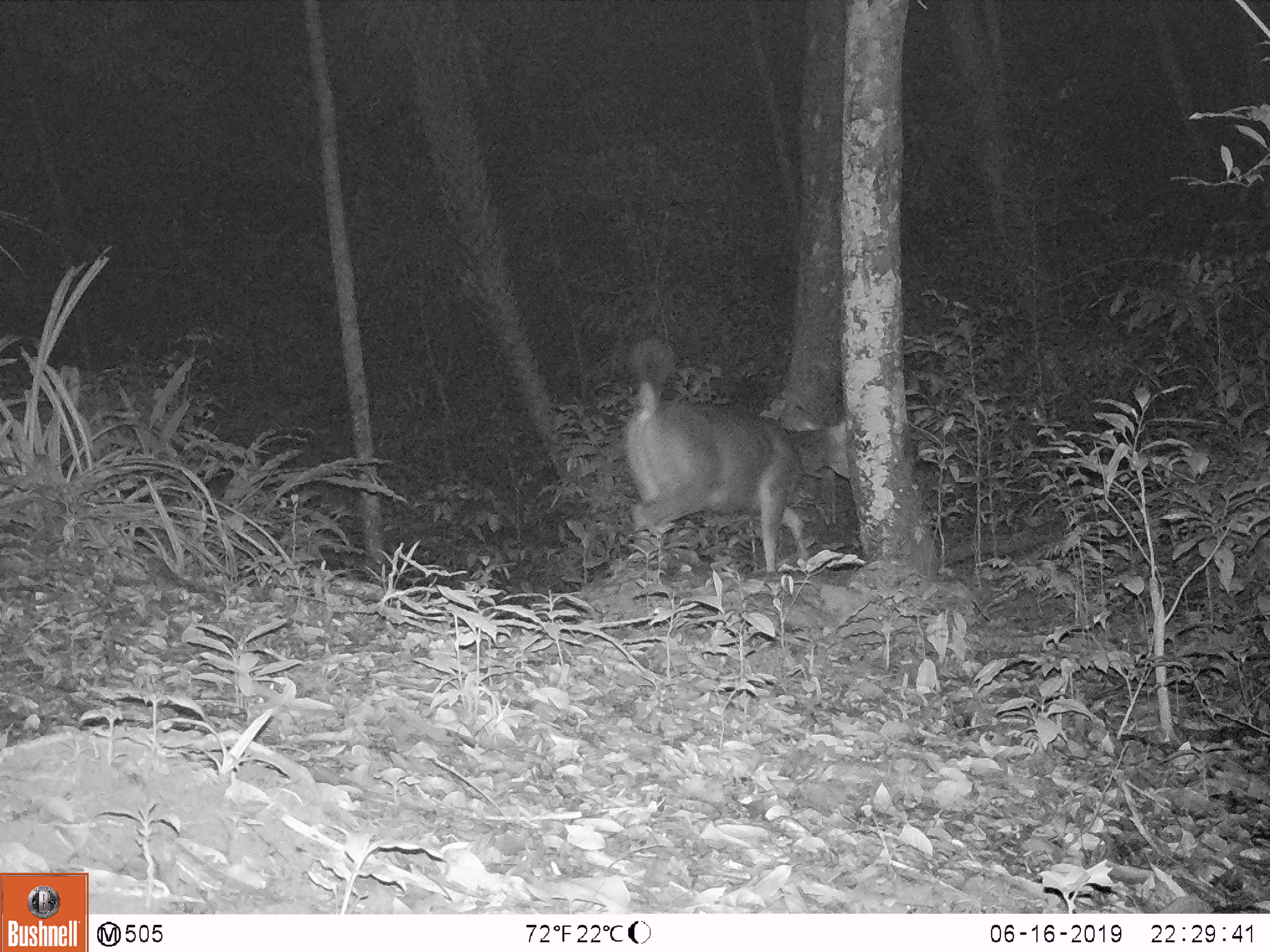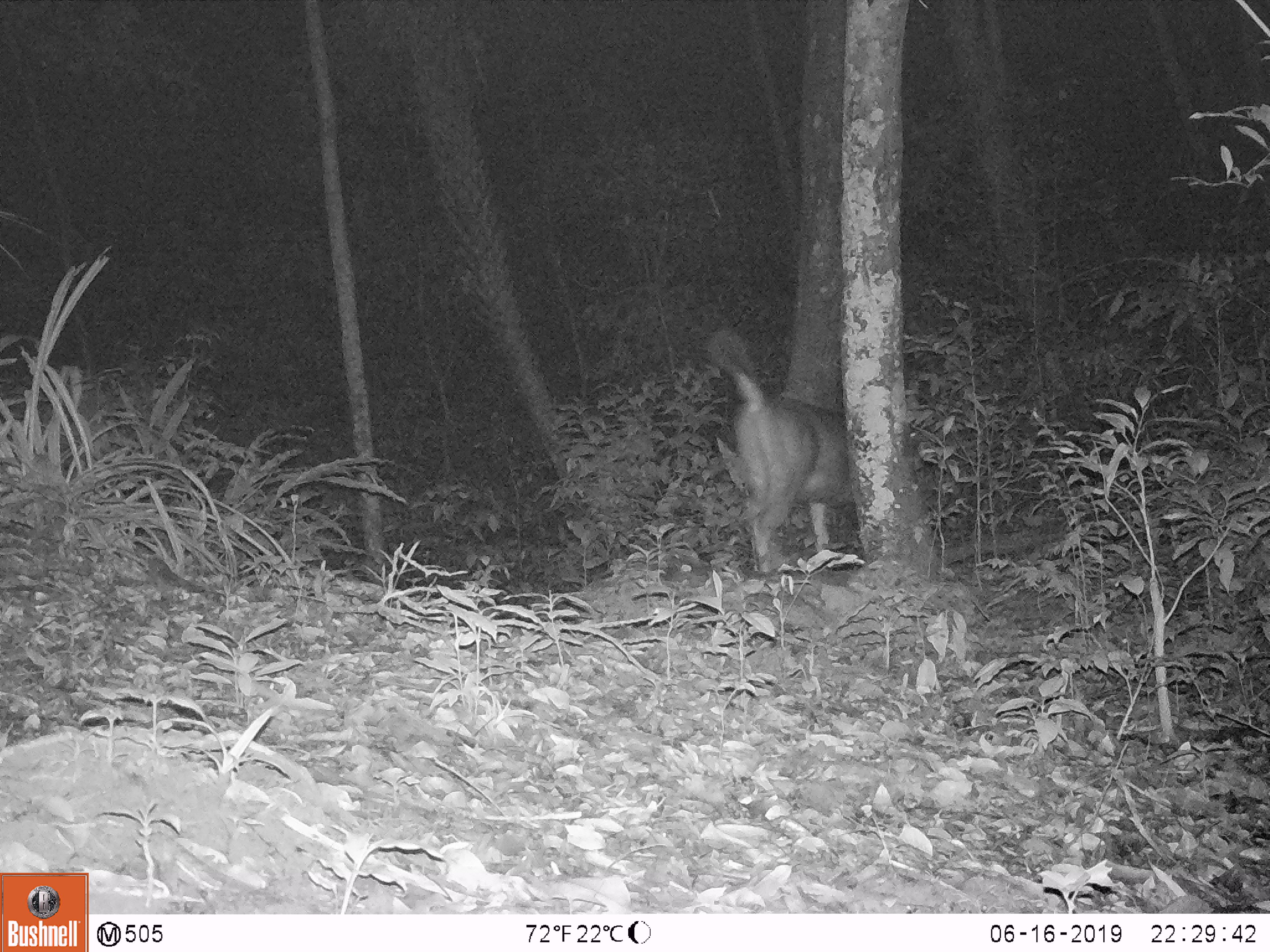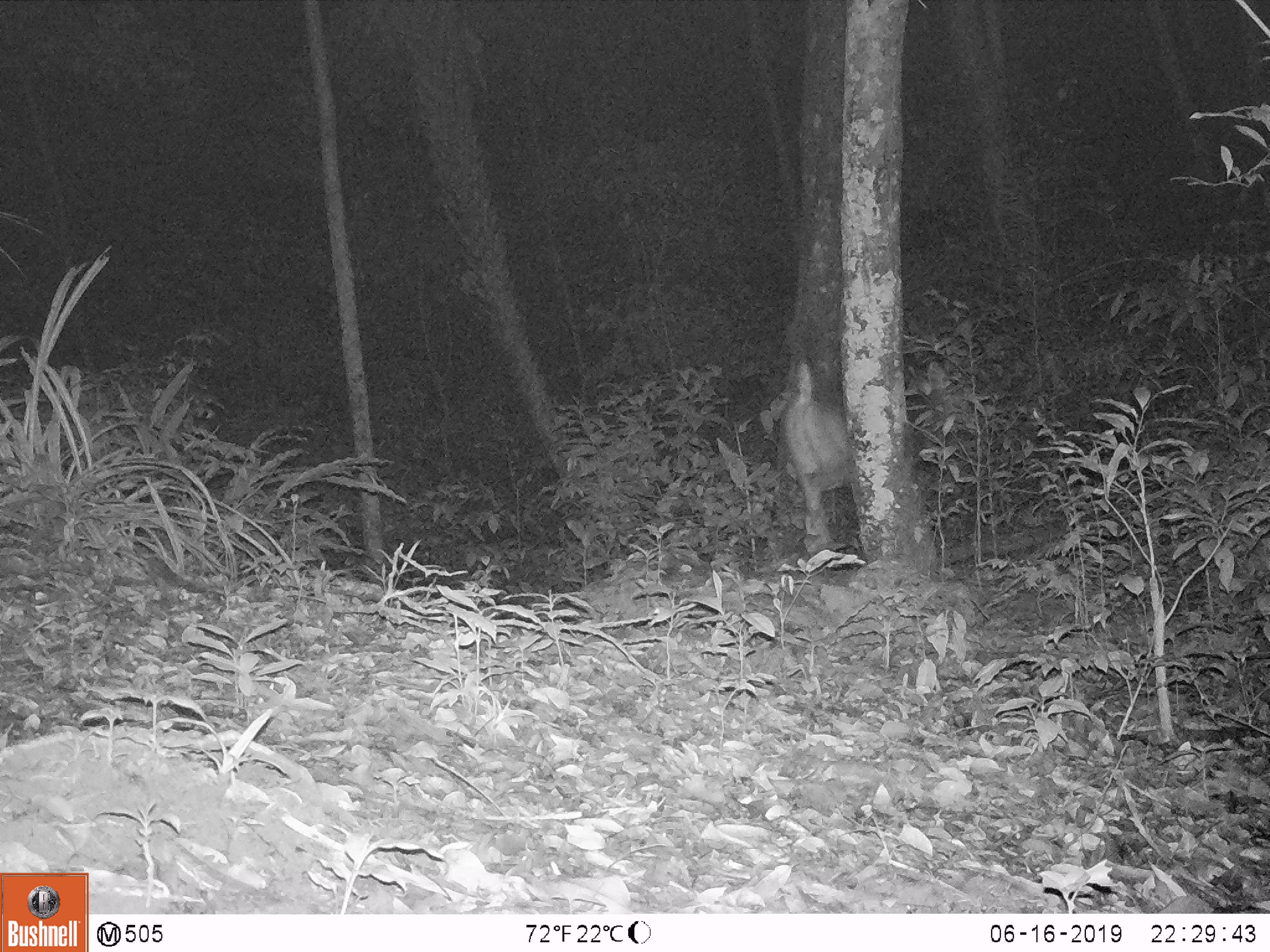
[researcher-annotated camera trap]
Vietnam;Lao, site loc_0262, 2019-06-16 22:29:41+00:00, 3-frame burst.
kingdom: Animalia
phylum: Chordata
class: Mammalia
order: Artiodactyla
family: Cervidae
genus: Rusa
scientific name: Rusa unicolor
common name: sambar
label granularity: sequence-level